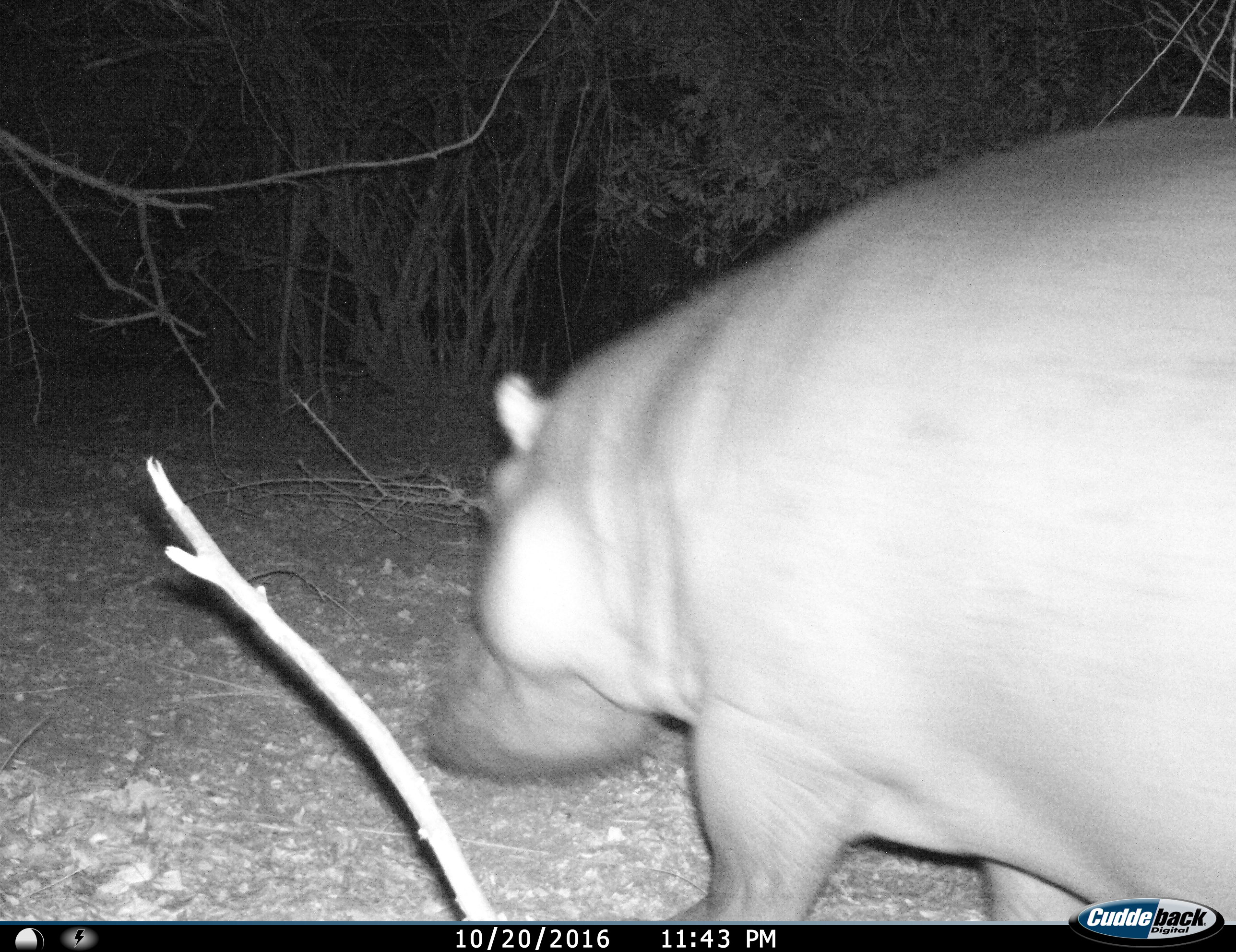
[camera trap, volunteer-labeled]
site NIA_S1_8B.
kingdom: Animalia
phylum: Chordata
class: Mammalia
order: Artiodactyla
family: Hippopotamidae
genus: Hippopotamus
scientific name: Hippopotamus amphibius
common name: hippopotamus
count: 1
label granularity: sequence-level